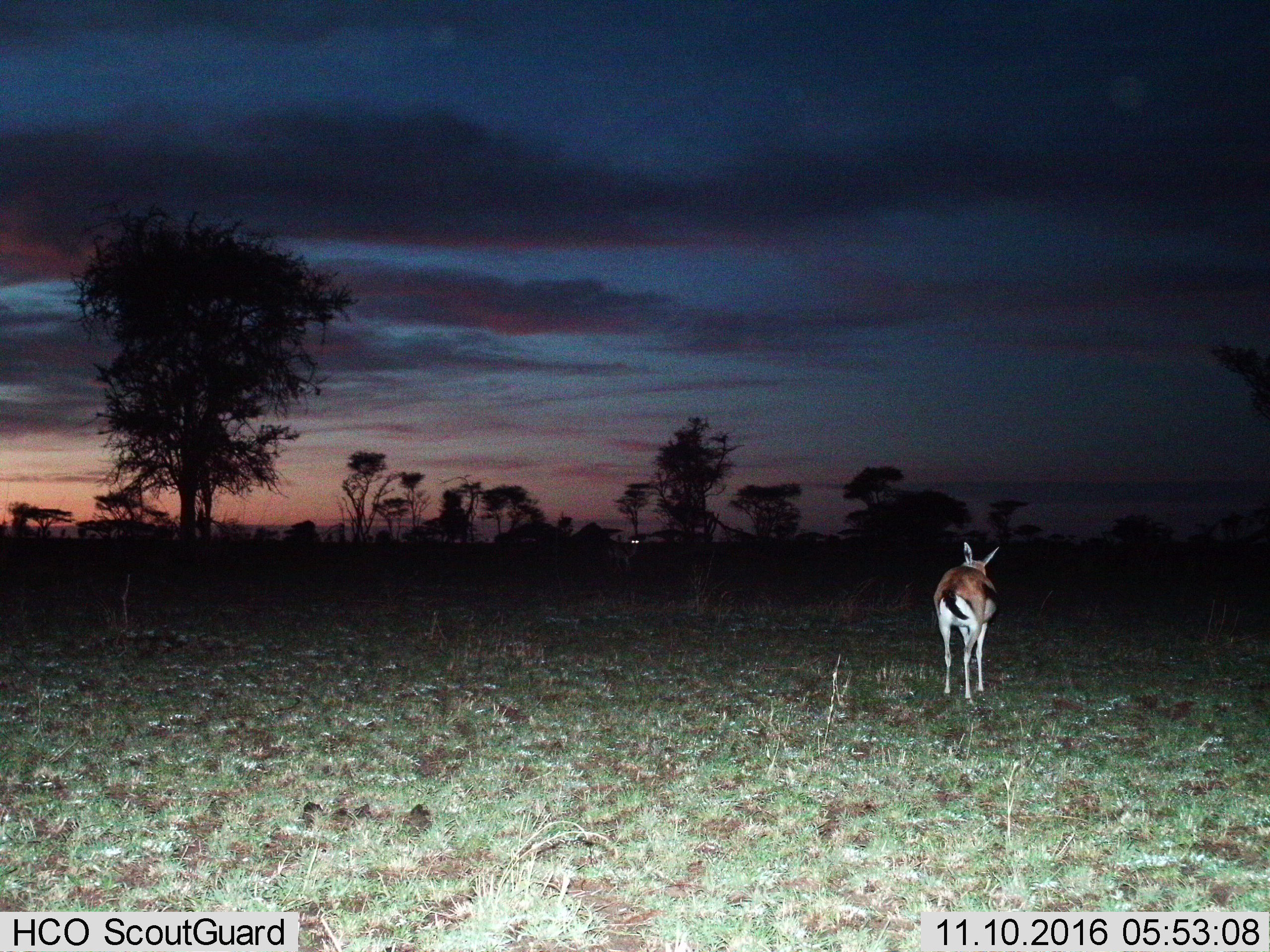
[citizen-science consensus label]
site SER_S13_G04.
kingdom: Animalia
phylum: Chordata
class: Mammalia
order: Artiodactyla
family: Bovidae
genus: Eudorcas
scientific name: Eudorcas thomsonii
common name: thomson's gazelle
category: gazellethomsons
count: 2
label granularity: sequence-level